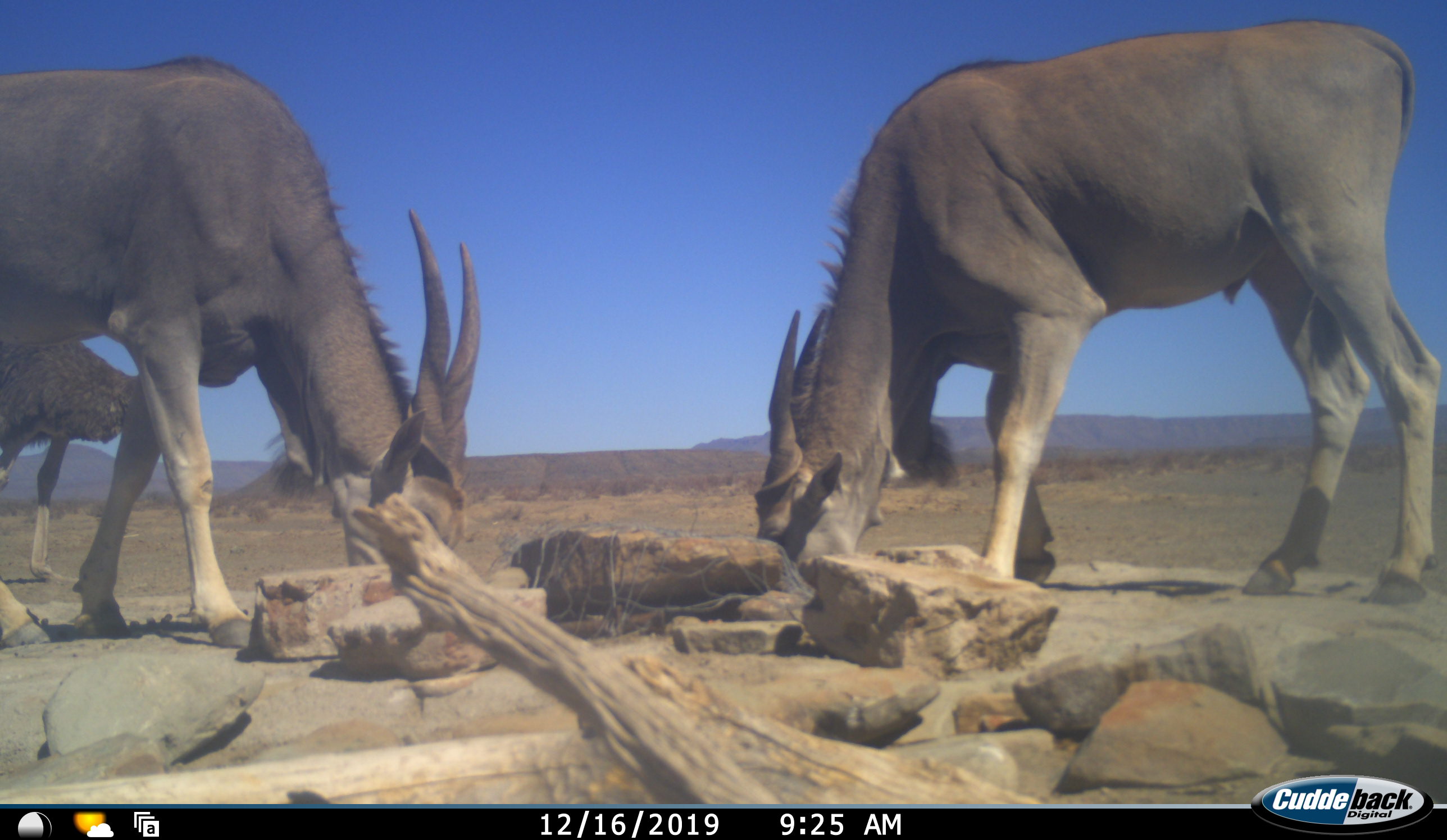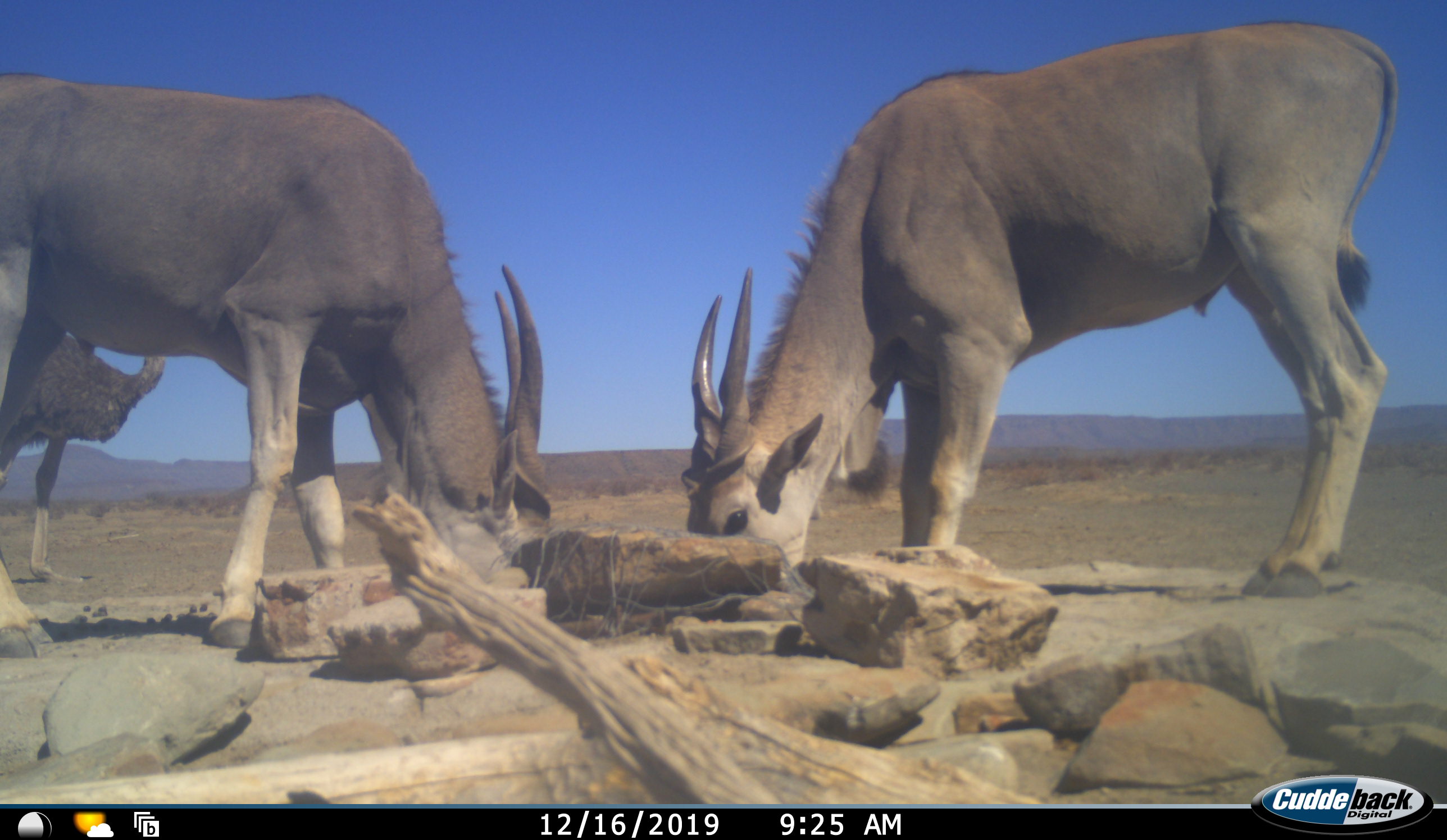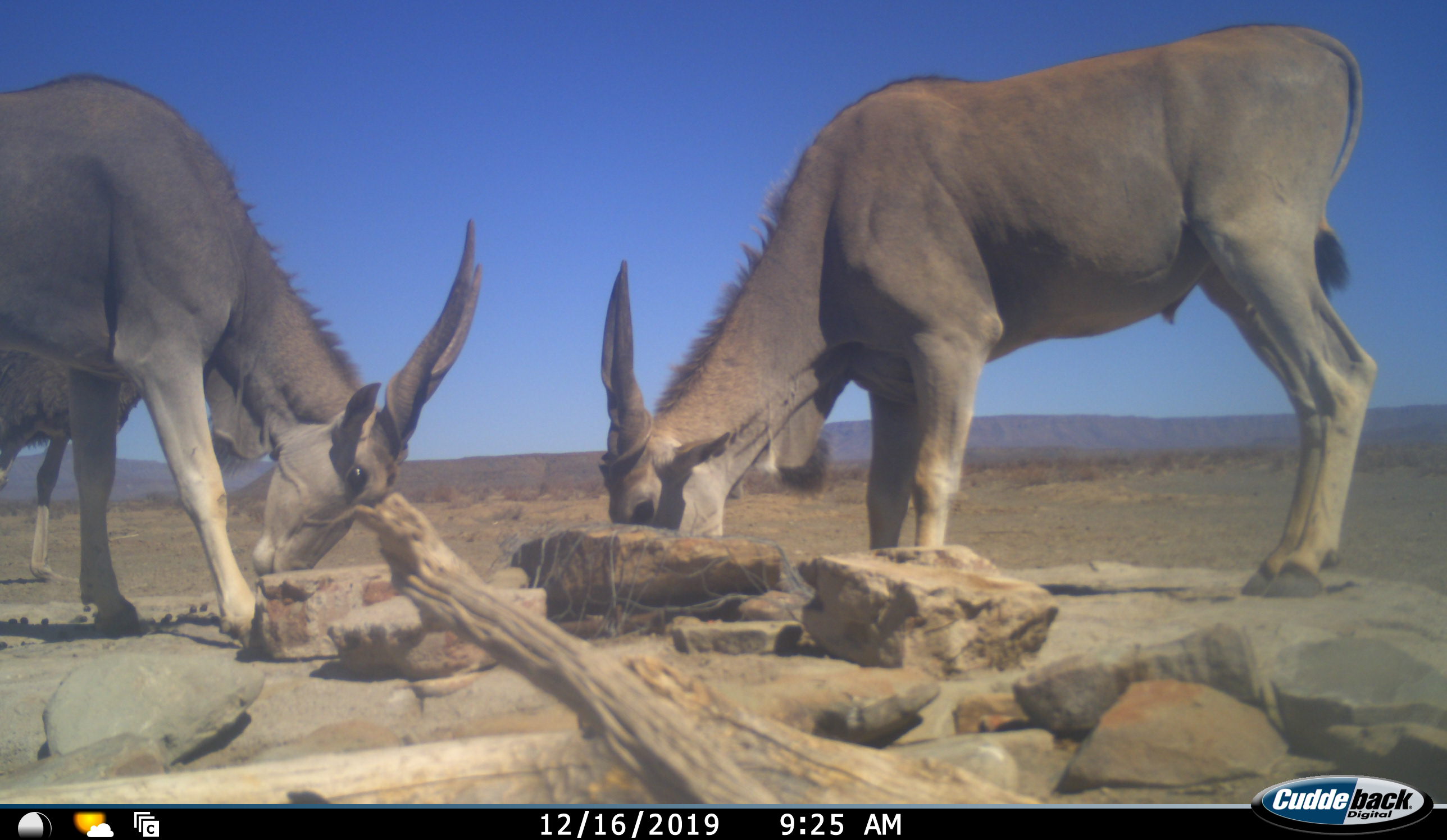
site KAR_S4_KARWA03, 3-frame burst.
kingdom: Animalia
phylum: Chordata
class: Mammalia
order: Artiodactyla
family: Bovidae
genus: Tragelaphus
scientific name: Tragelaphus oryx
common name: eland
Eland (Tragelaphus oryx), count 2. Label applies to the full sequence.